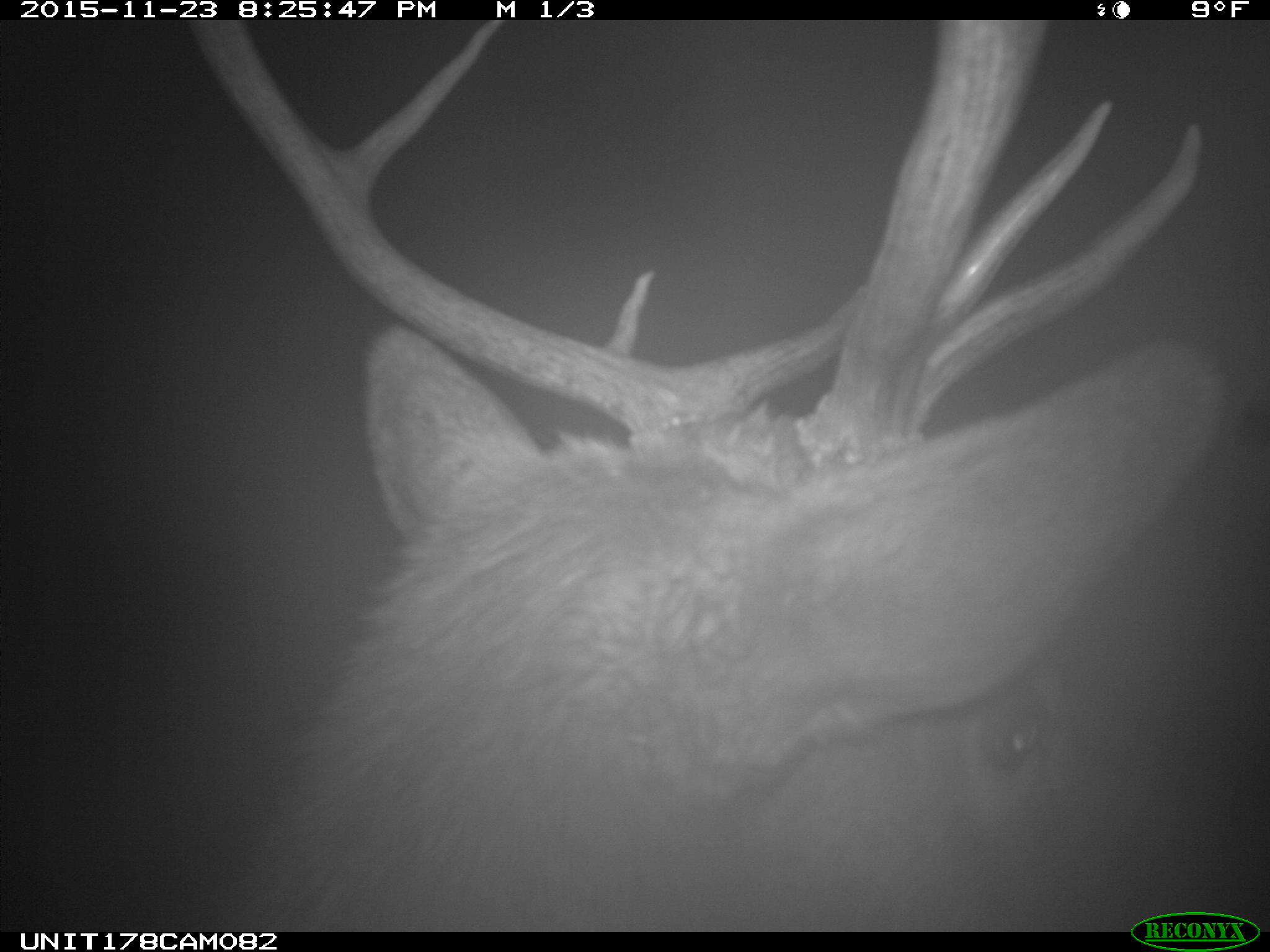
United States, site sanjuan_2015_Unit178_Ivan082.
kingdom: Animalia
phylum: Chordata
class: Mammalia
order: Artiodactyla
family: Cervidae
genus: Cervus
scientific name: Cervus elaphus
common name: red deer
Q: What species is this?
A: Cervus elaphus (red deer).